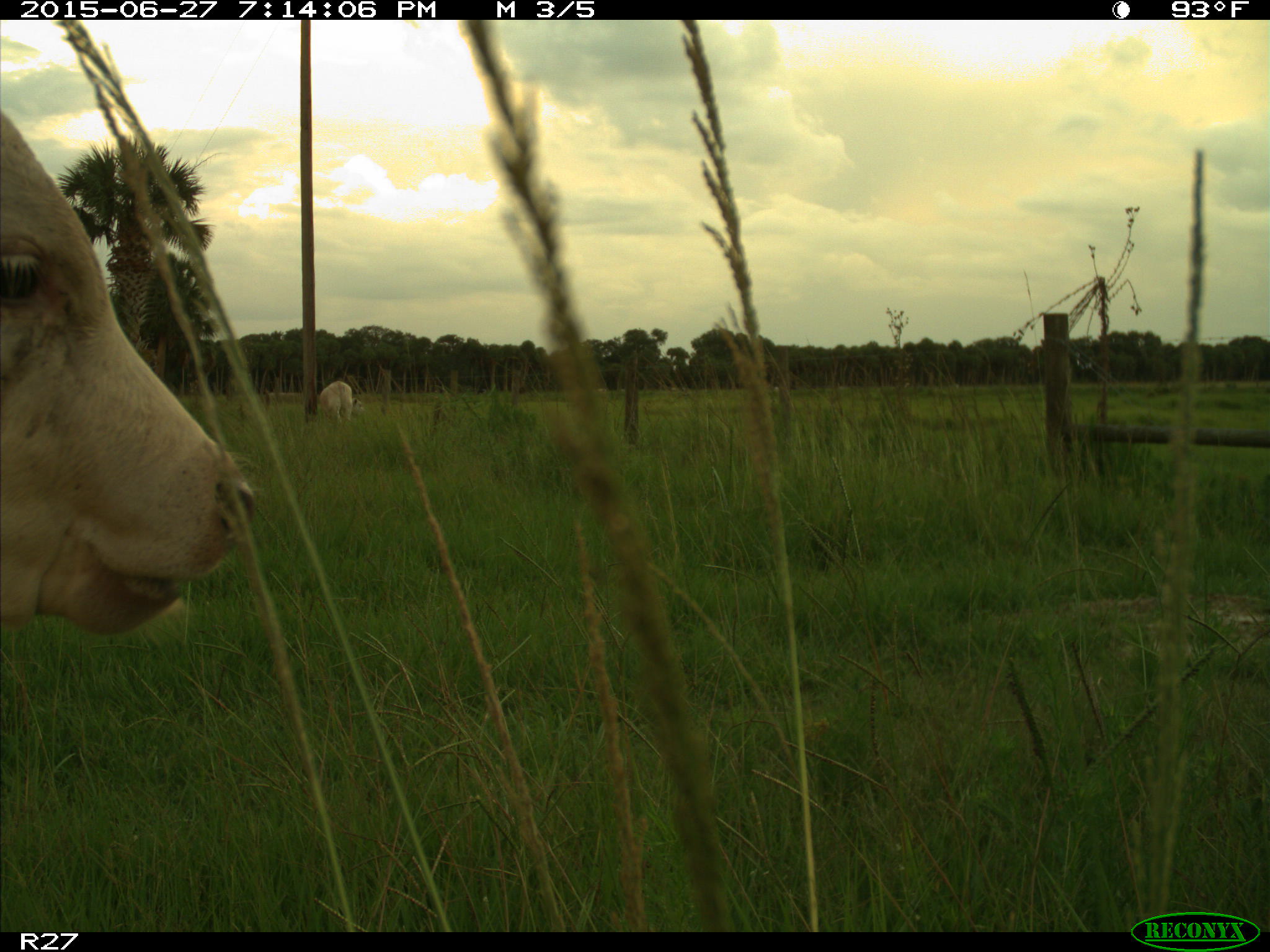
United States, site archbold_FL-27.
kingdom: Animalia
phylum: Chordata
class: Mammalia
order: Artiodactyla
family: Bovidae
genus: Bos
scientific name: Bos taurus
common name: domestic cow